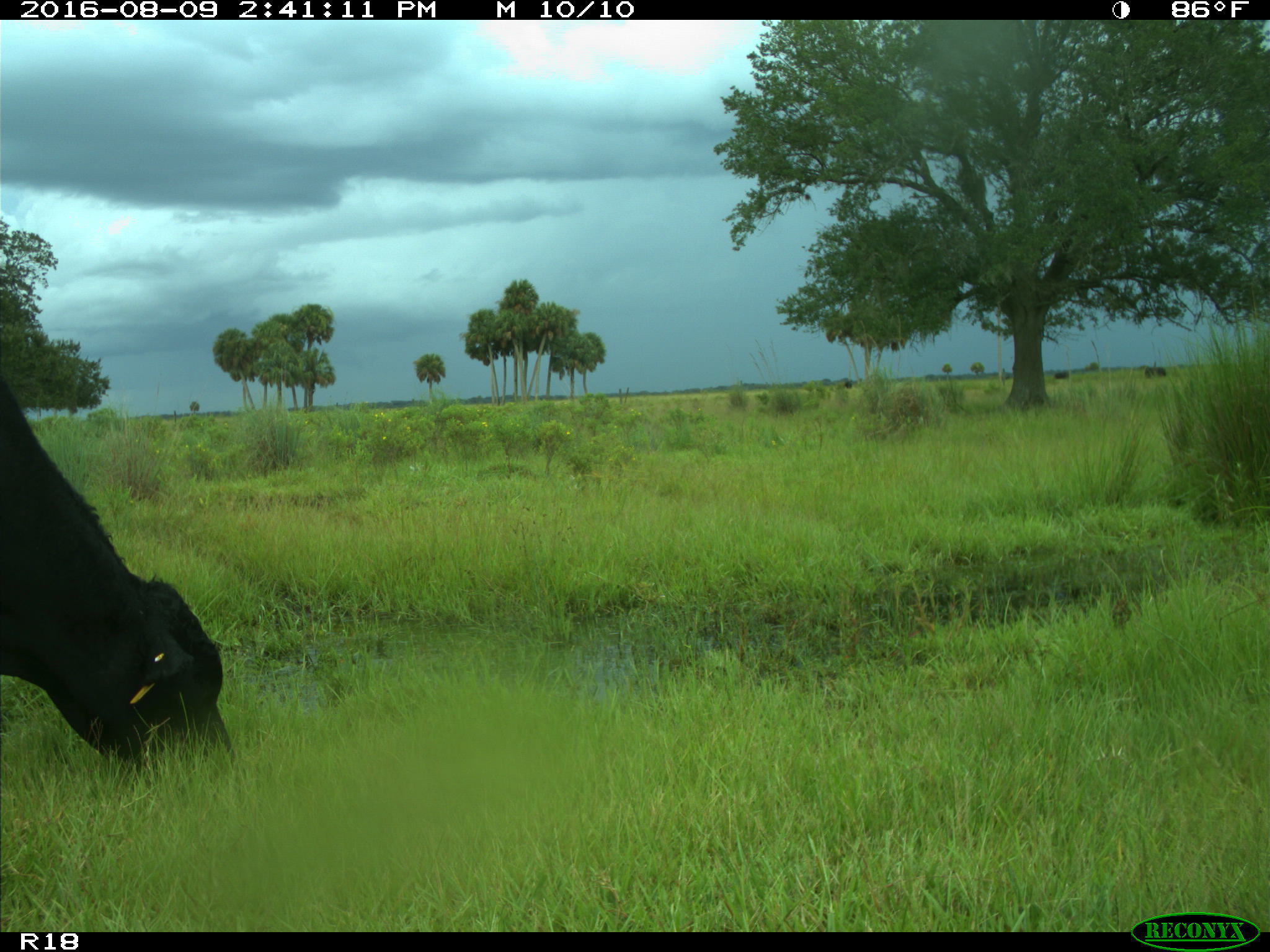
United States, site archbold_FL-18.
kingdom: Animalia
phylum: Chordata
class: Mammalia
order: Artiodactyla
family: Bovidae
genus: Bos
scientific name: Bos taurus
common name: domestic cow